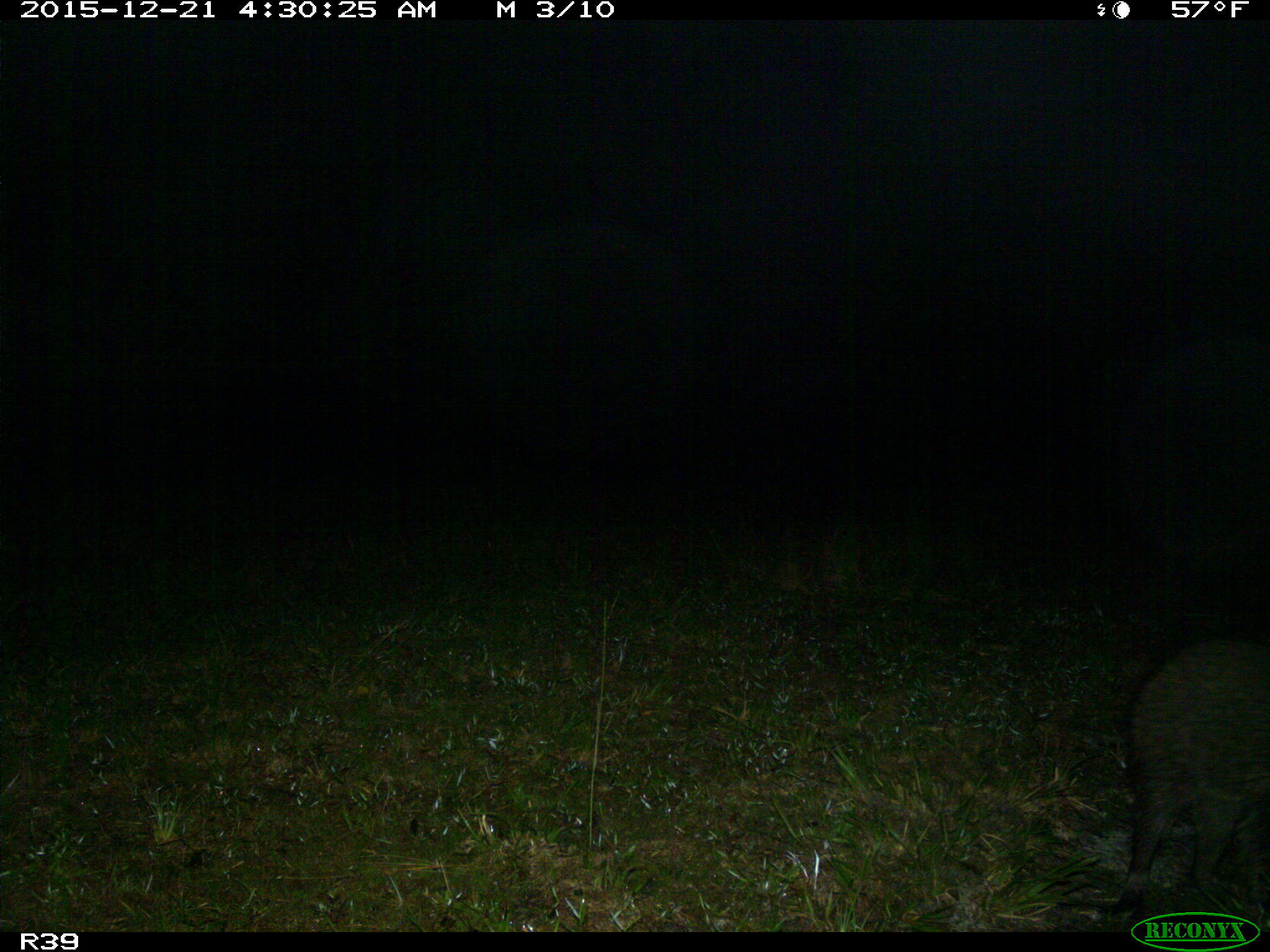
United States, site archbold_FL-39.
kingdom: Animalia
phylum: Chordata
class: Mammalia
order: Carnivora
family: Procyonidae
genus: Procyon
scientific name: Procyon lotor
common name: common raccoon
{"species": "Procyon lotor (common raccoon)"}